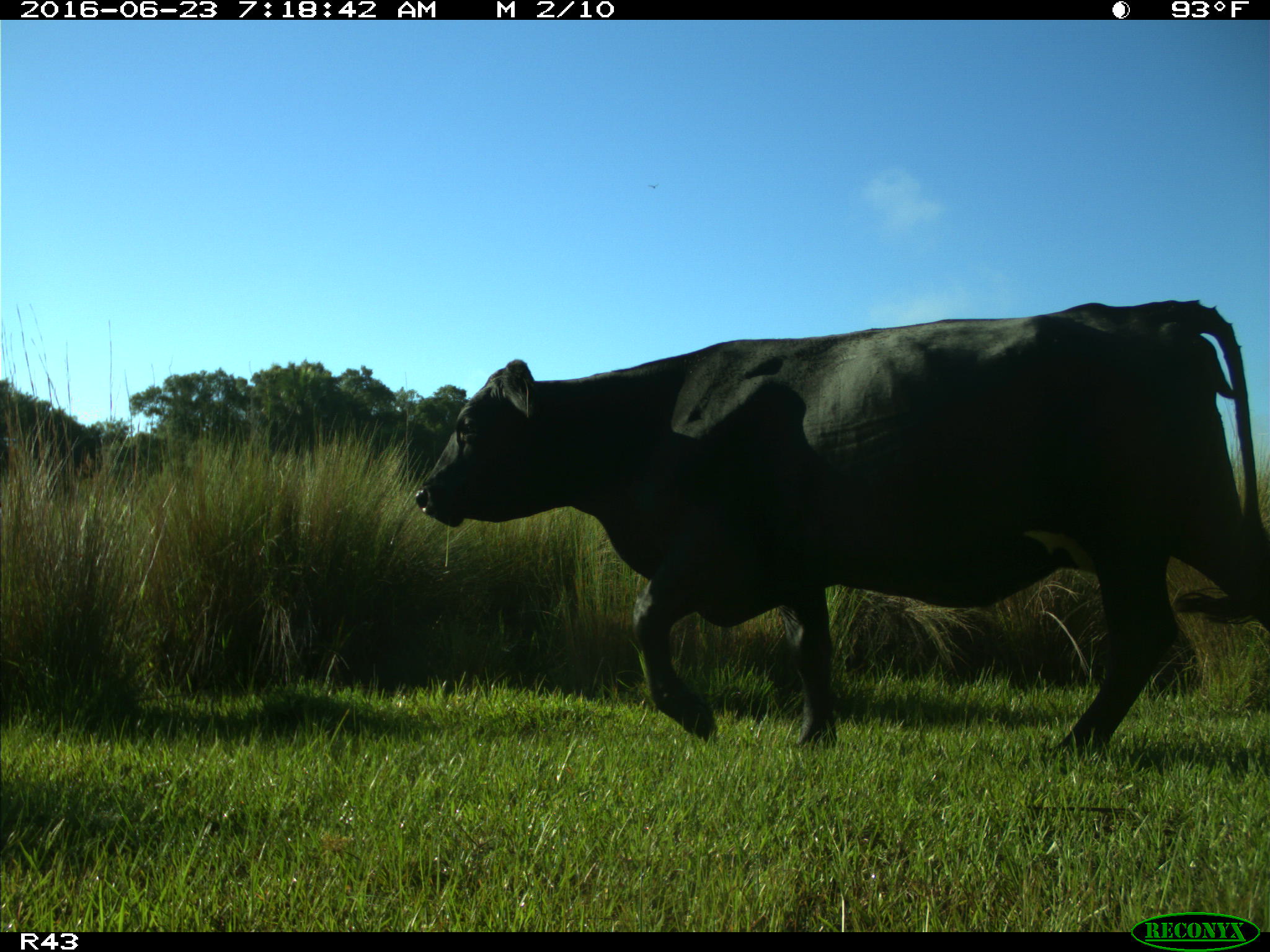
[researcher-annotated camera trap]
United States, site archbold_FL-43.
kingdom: Animalia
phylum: Chordata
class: Mammalia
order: Artiodactyla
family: Bovidae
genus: Bos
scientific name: Bos taurus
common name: domestic cow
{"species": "Bos taurus (domestic cow)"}